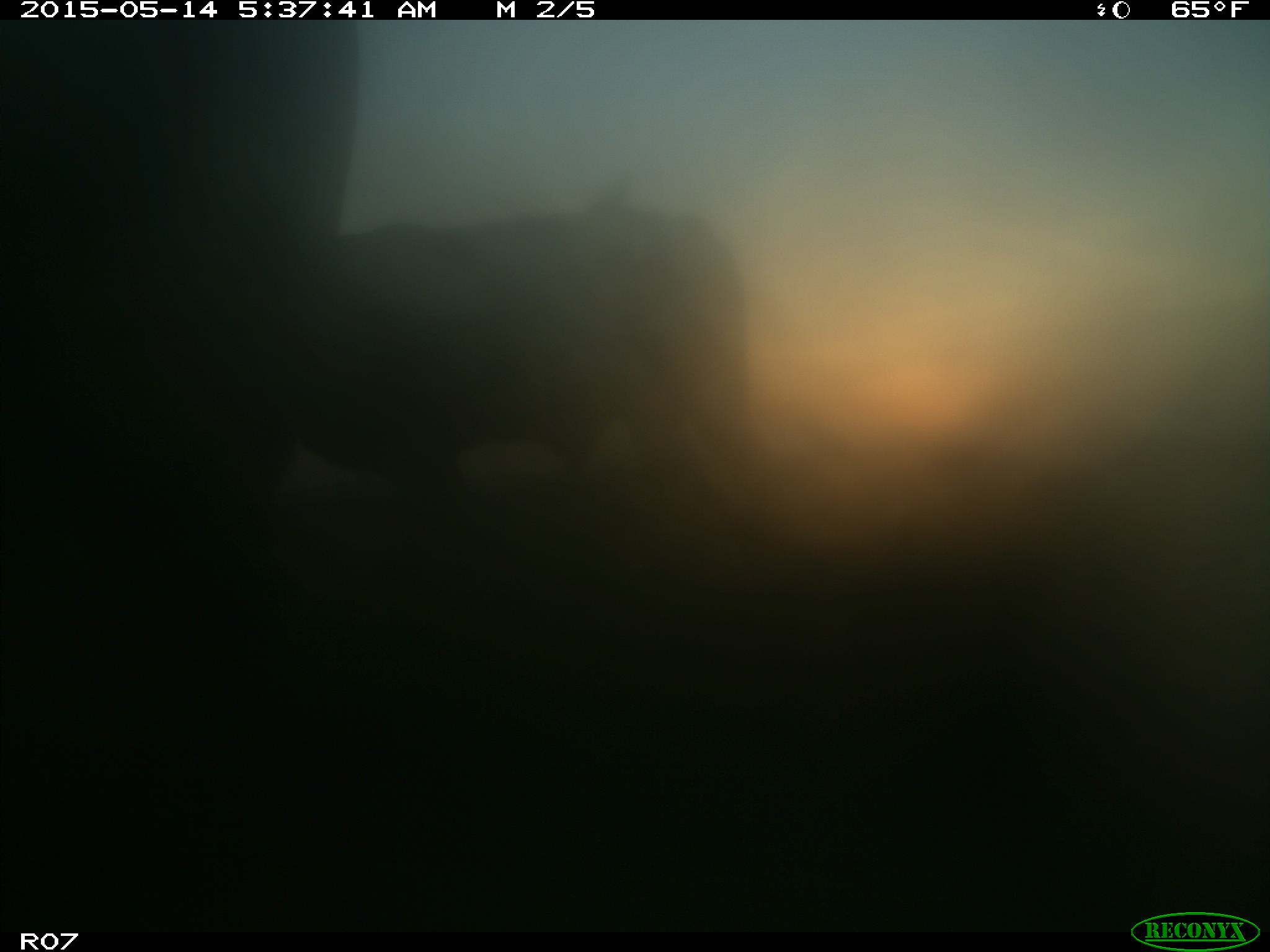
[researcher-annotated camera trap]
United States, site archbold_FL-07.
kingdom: Animalia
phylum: Chordata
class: Mammalia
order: Artiodactyla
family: Bovidae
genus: Bos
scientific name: Bos taurus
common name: domestic cow